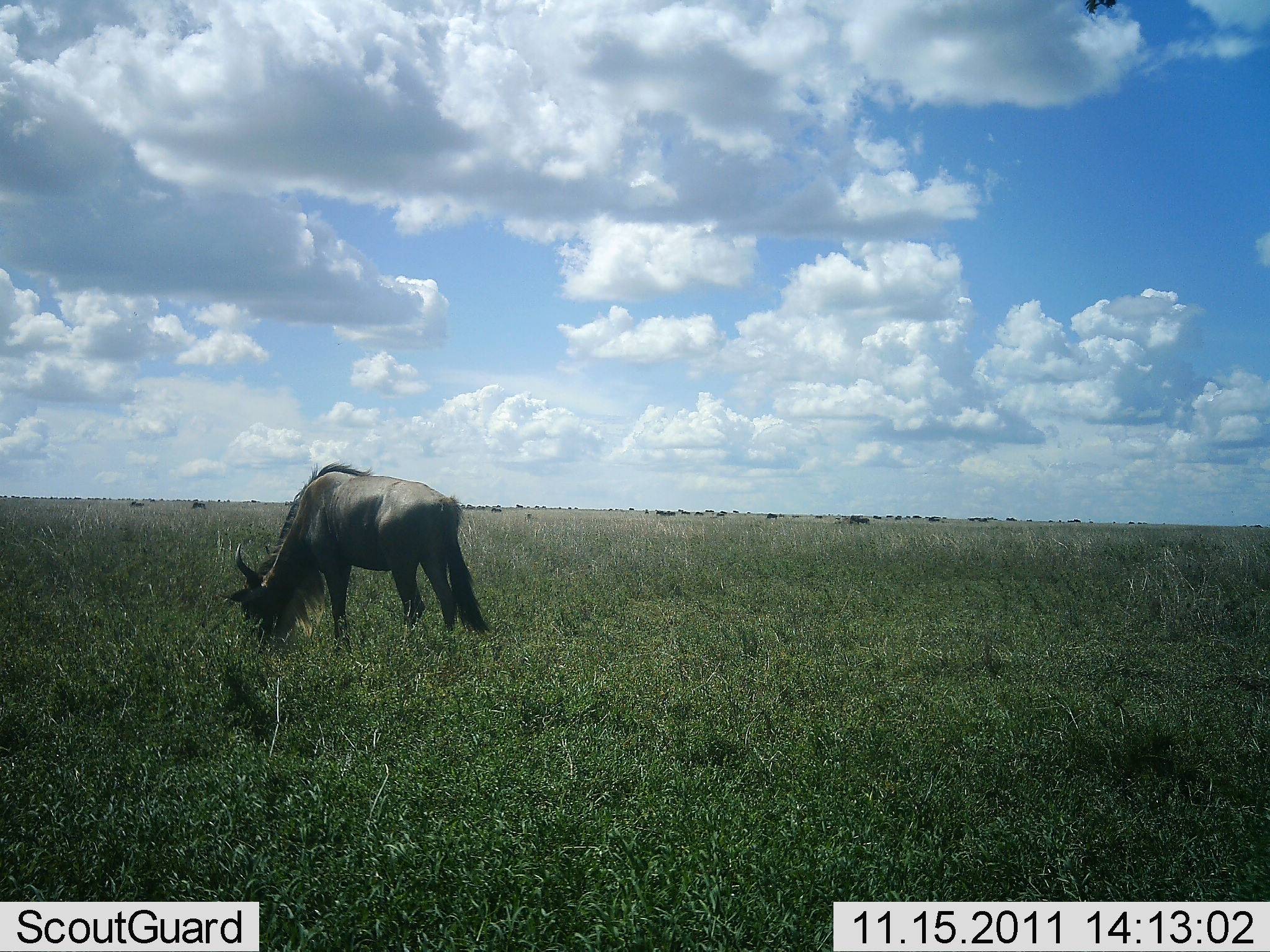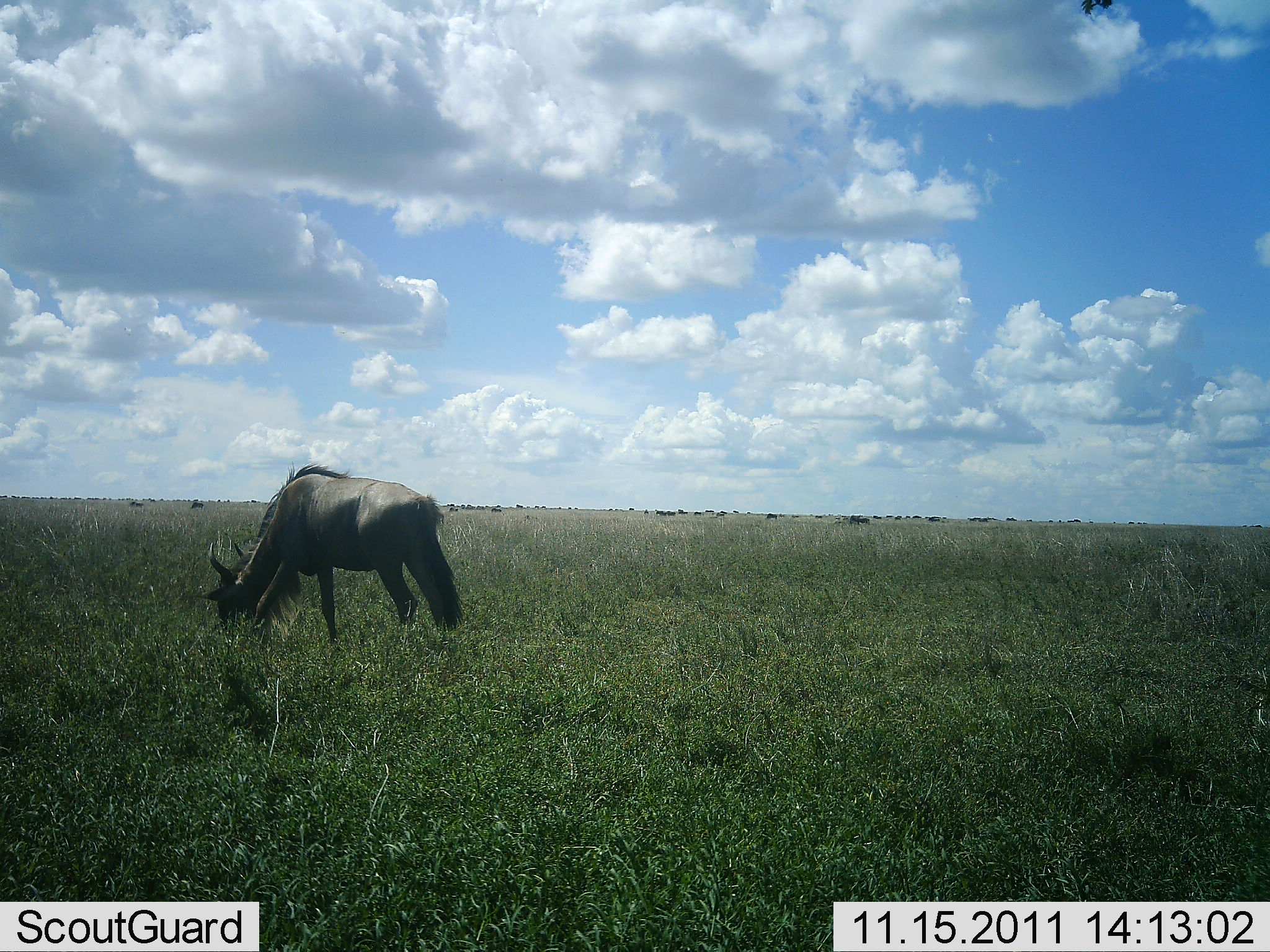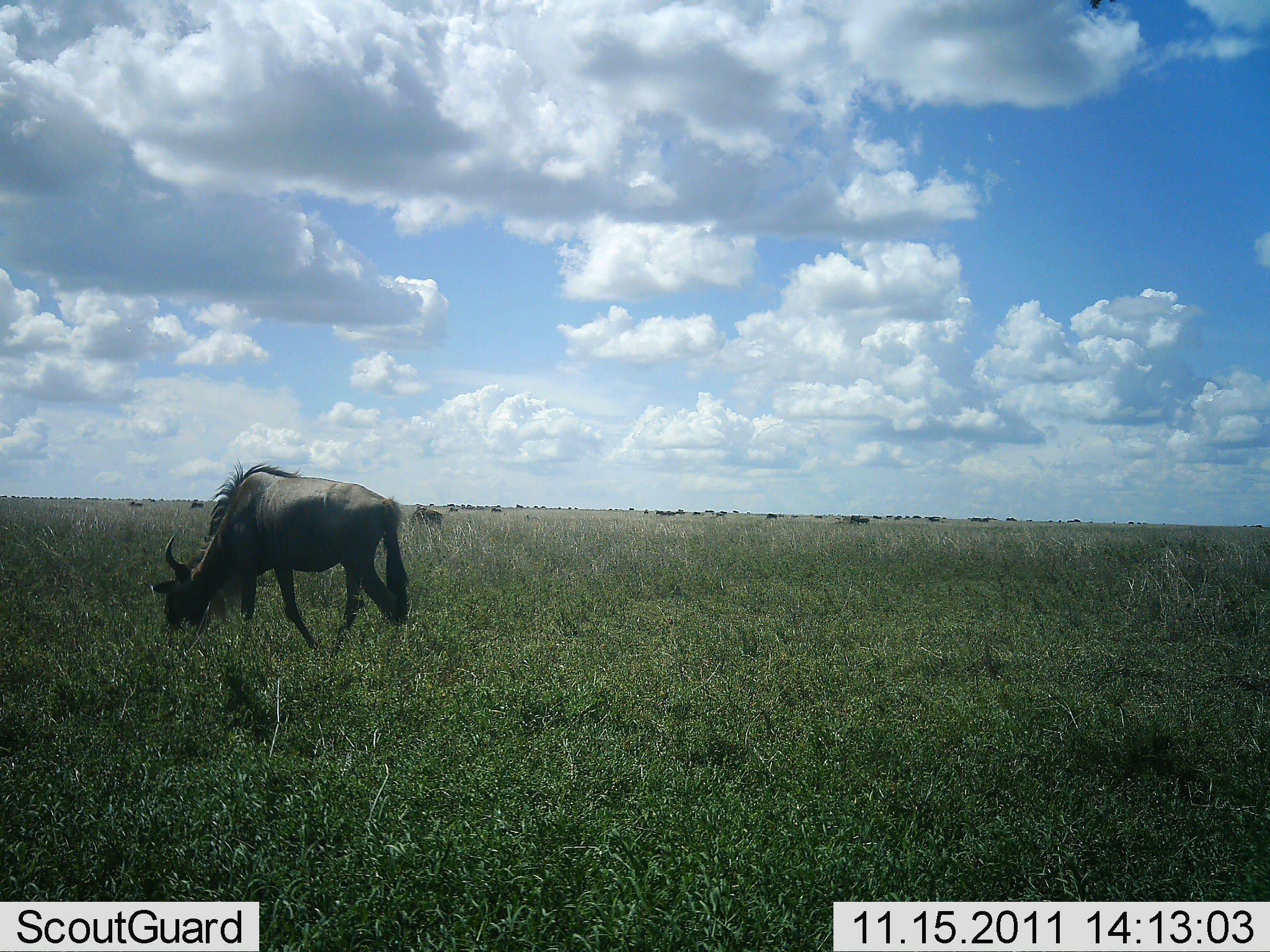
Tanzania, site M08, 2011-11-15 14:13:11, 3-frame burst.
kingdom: Animalia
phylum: Chordata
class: Mammalia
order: Artiodactyla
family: Bovidae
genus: Connochaetes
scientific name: Connochaetes taurinus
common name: blue wildebeest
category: wildebeest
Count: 1.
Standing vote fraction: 25%.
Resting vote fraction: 0%.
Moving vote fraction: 25%.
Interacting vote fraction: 0%.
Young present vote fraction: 0%.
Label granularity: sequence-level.